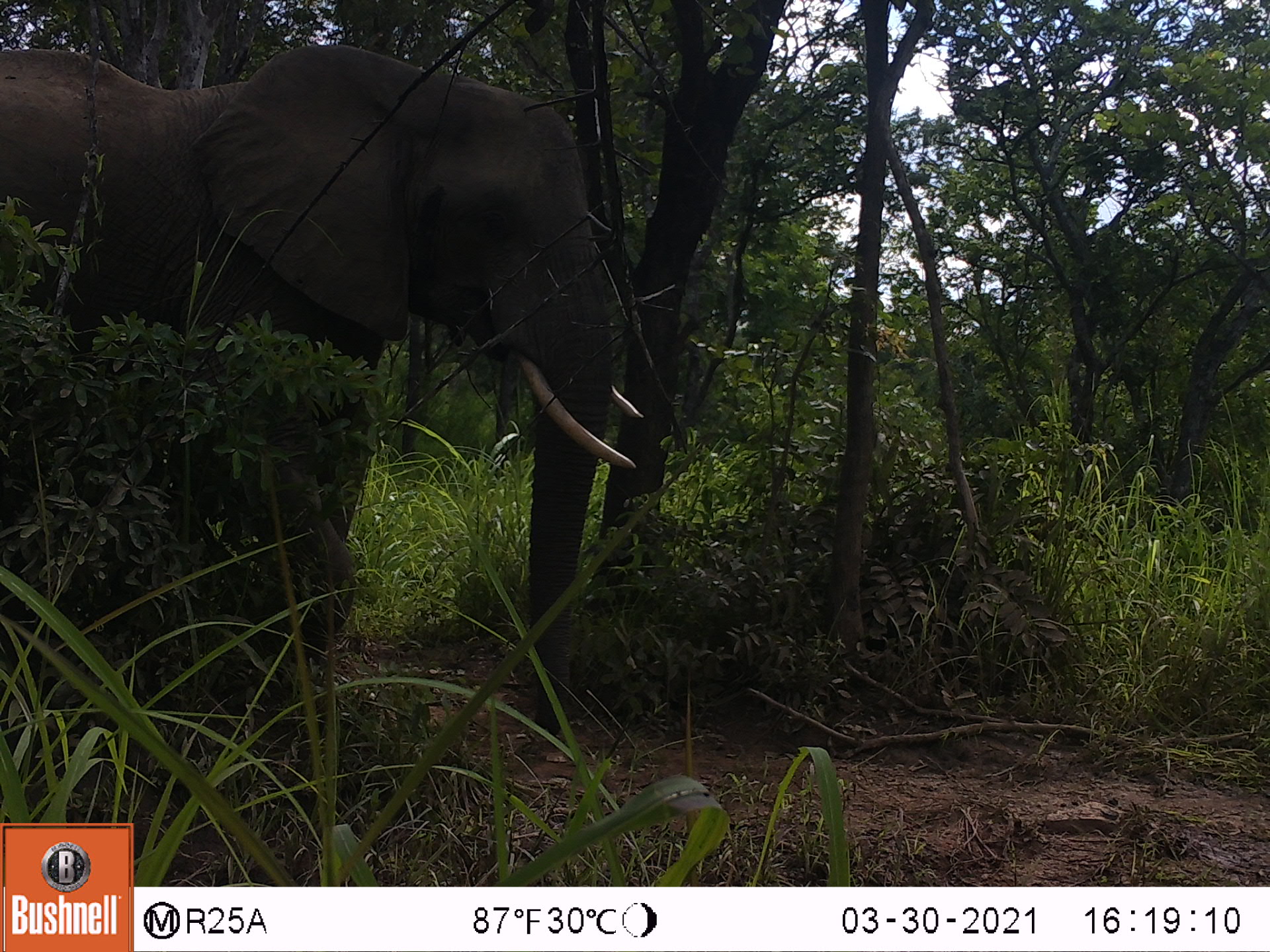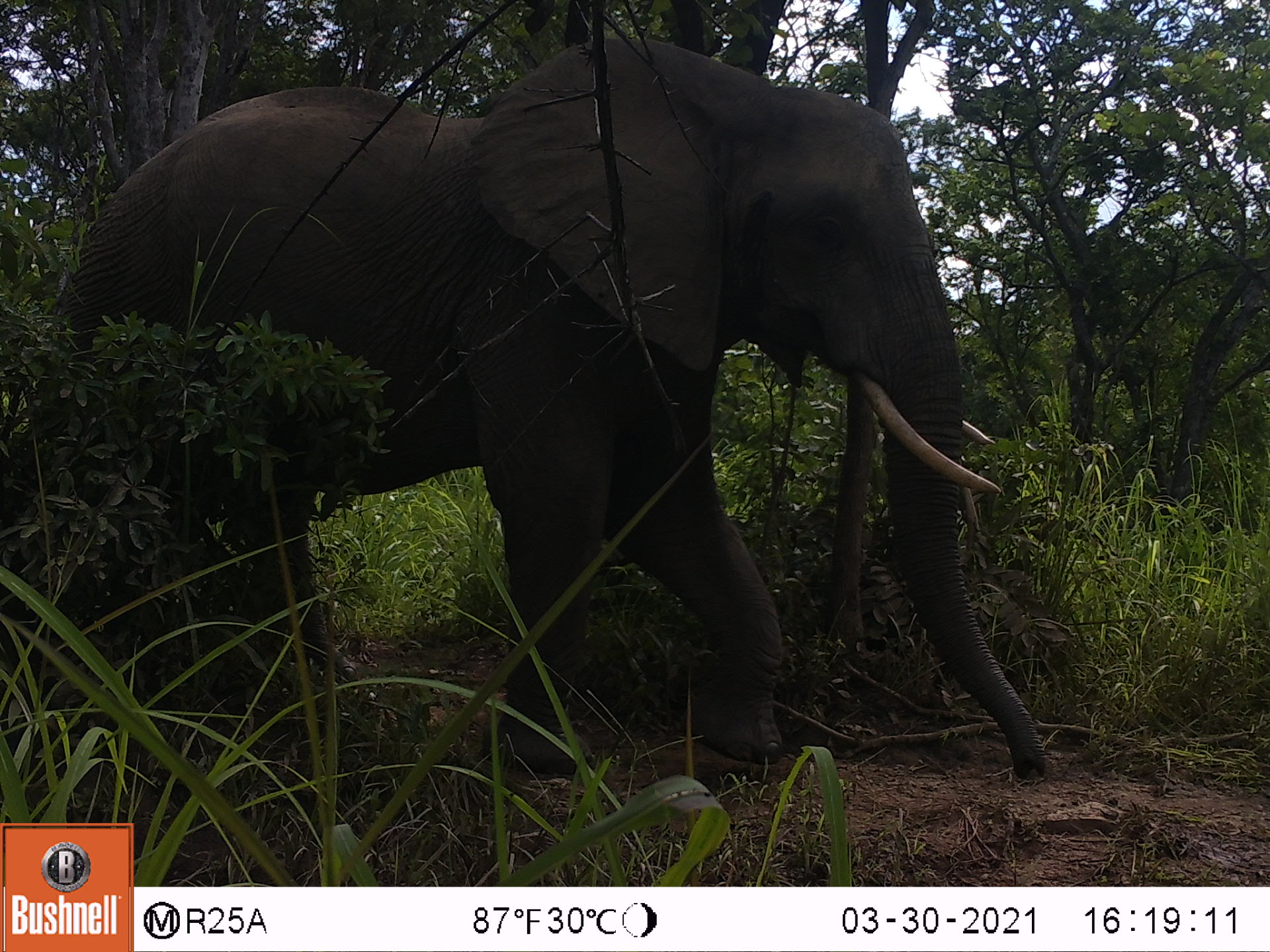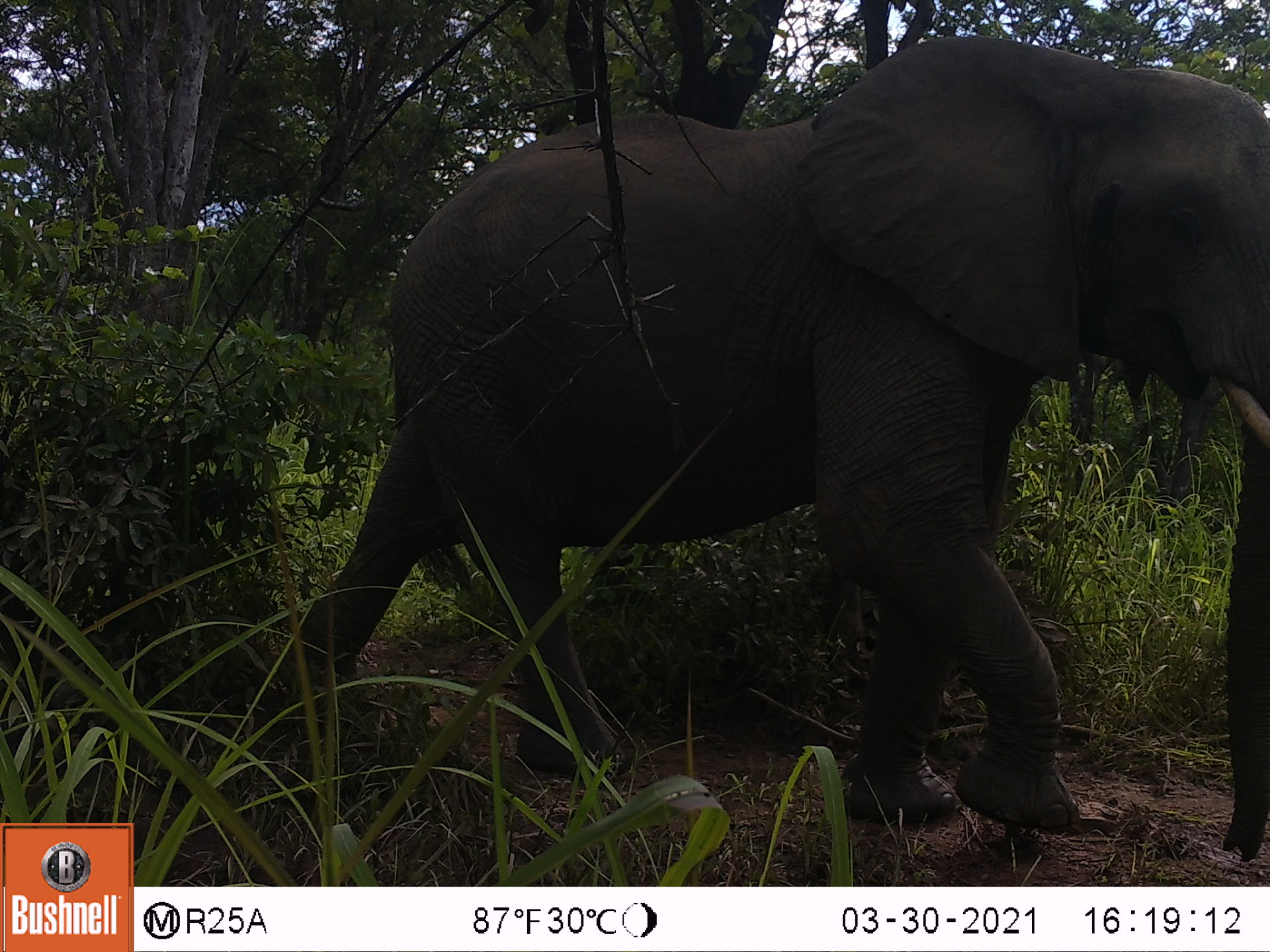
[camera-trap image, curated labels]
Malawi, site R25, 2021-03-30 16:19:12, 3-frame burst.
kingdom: Animalia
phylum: Chordata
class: Mammalia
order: Proboscidea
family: Elephantidae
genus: Loxodonta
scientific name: Loxodonta africana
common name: african savanna elephant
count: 1